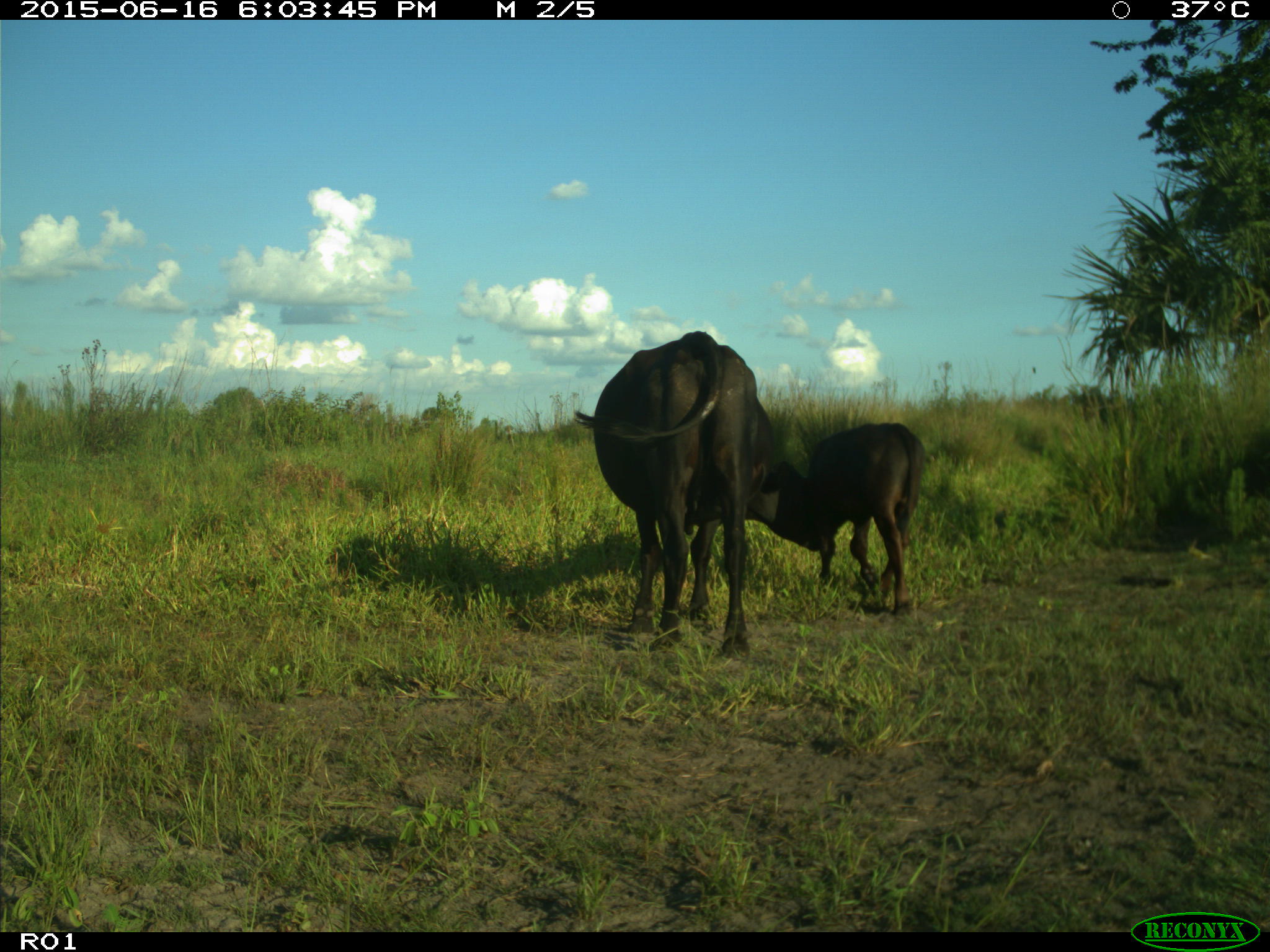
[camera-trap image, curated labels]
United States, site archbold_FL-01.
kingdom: Animalia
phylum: Chordata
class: Mammalia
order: Artiodactyla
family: Bovidae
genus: Bos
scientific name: Bos taurus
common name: domestic cow